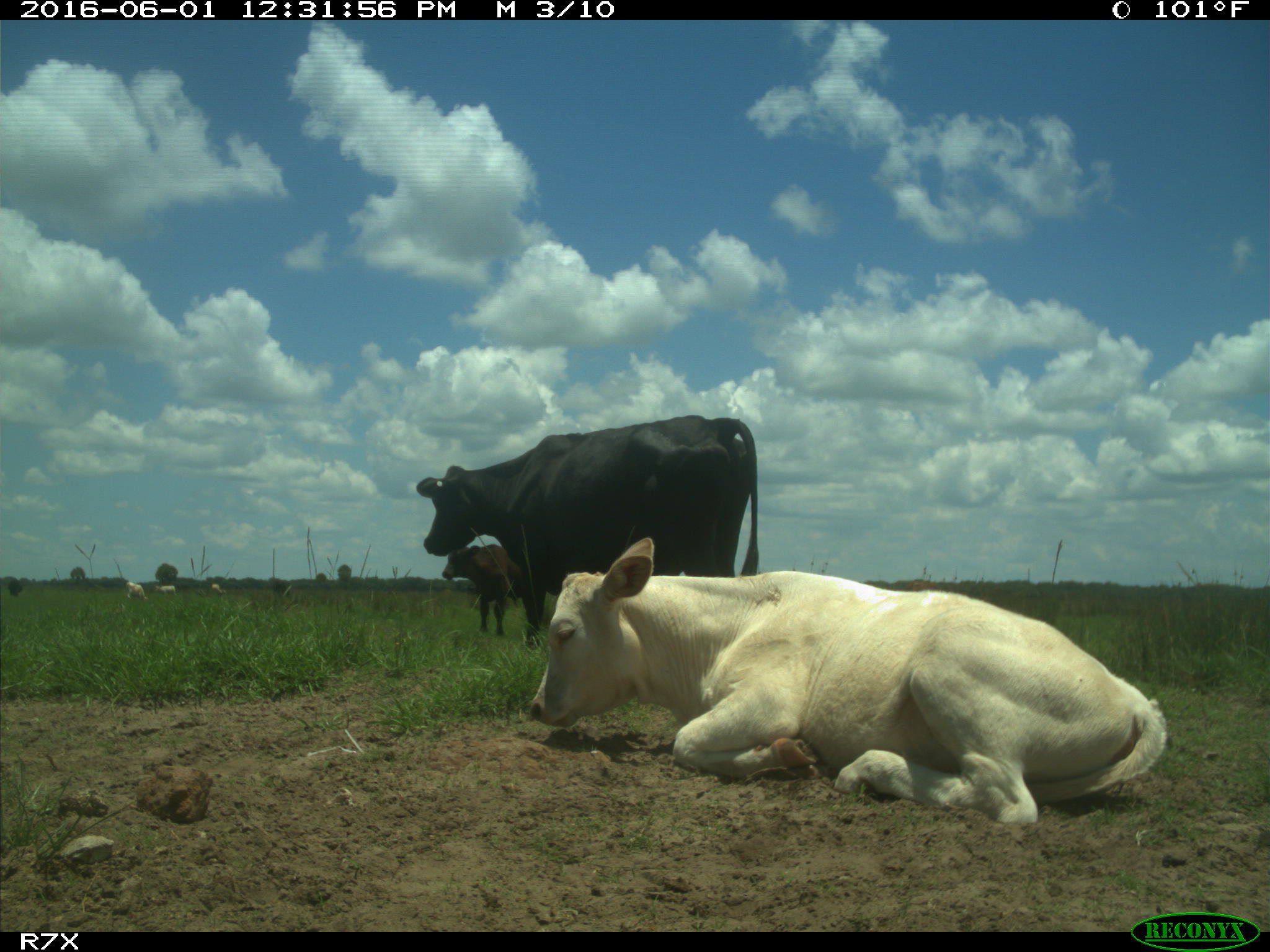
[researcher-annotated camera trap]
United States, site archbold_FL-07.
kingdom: Animalia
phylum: Chordata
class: Mammalia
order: Artiodactyla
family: Bovidae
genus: Bos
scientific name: Bos taurus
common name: domestic cow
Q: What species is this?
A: Bos taurus (domestic cow).